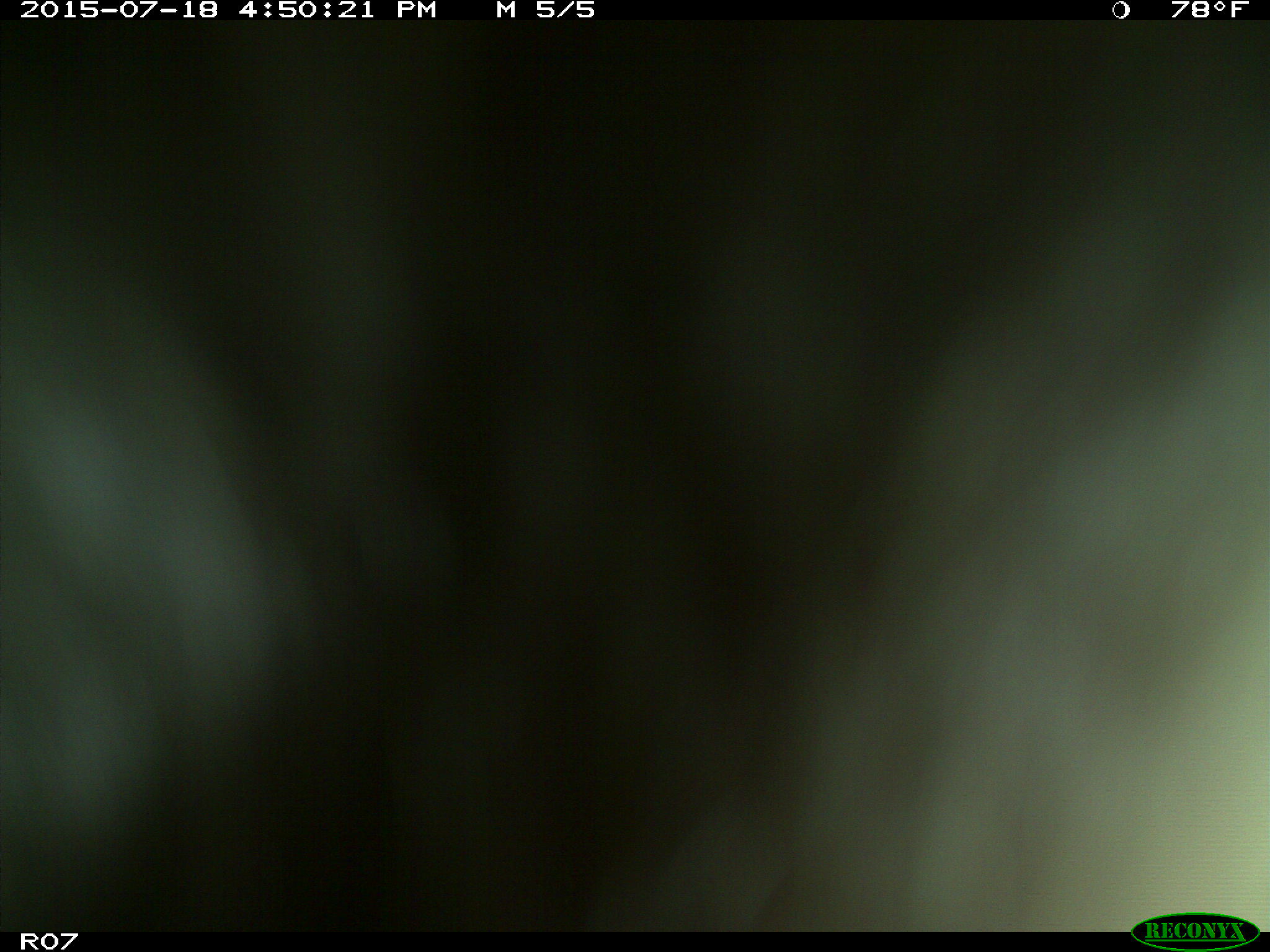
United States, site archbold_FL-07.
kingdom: Animalia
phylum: Chordata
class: Mammalia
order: Artiodactyla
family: Bovidae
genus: Bos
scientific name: Bos taurus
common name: domestic cow